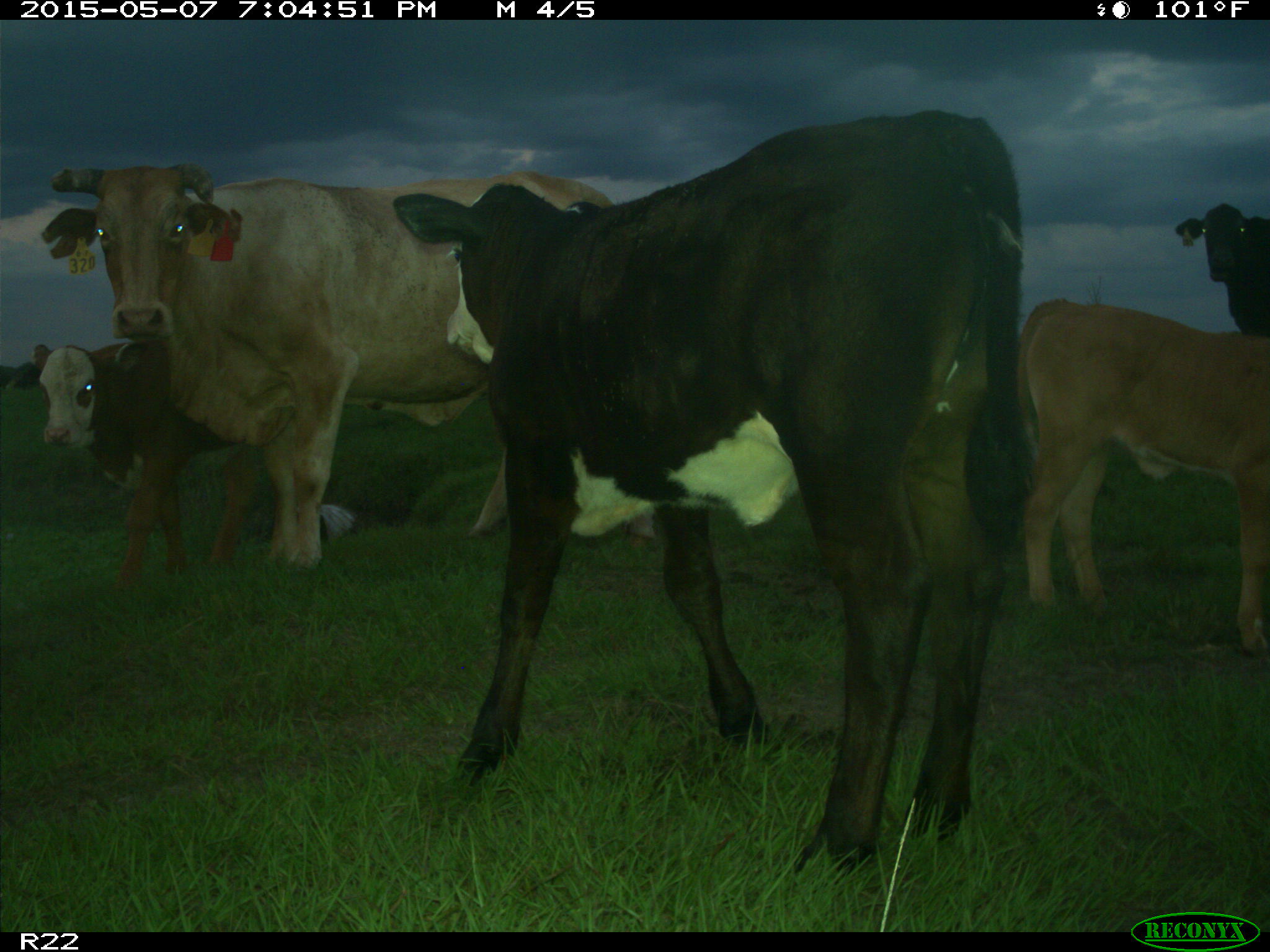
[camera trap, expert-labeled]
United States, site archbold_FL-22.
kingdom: Animalia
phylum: Chordata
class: Mammalia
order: Artiodactyla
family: Bovidae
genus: Bos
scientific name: Bos taurus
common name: domestic cow